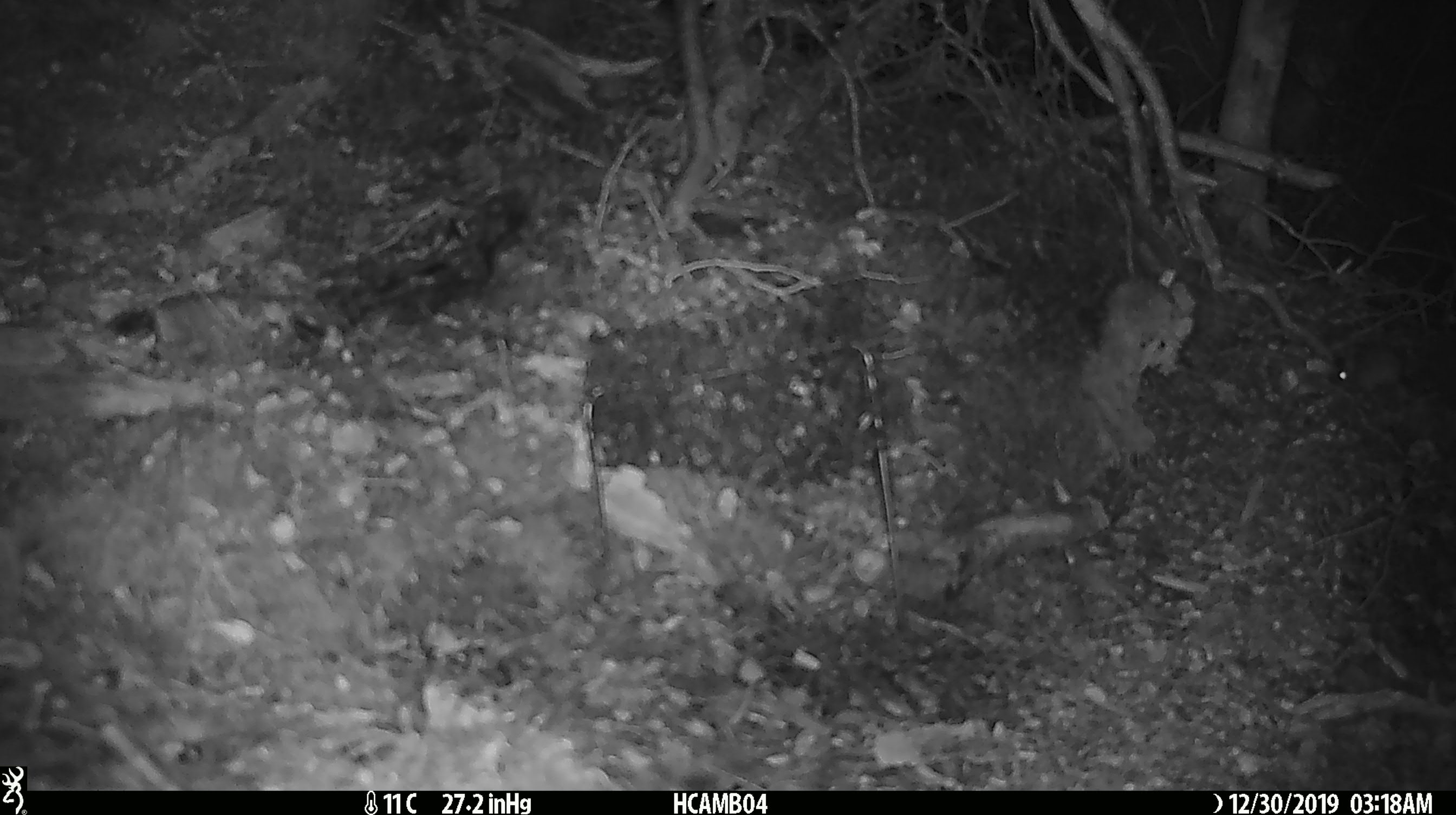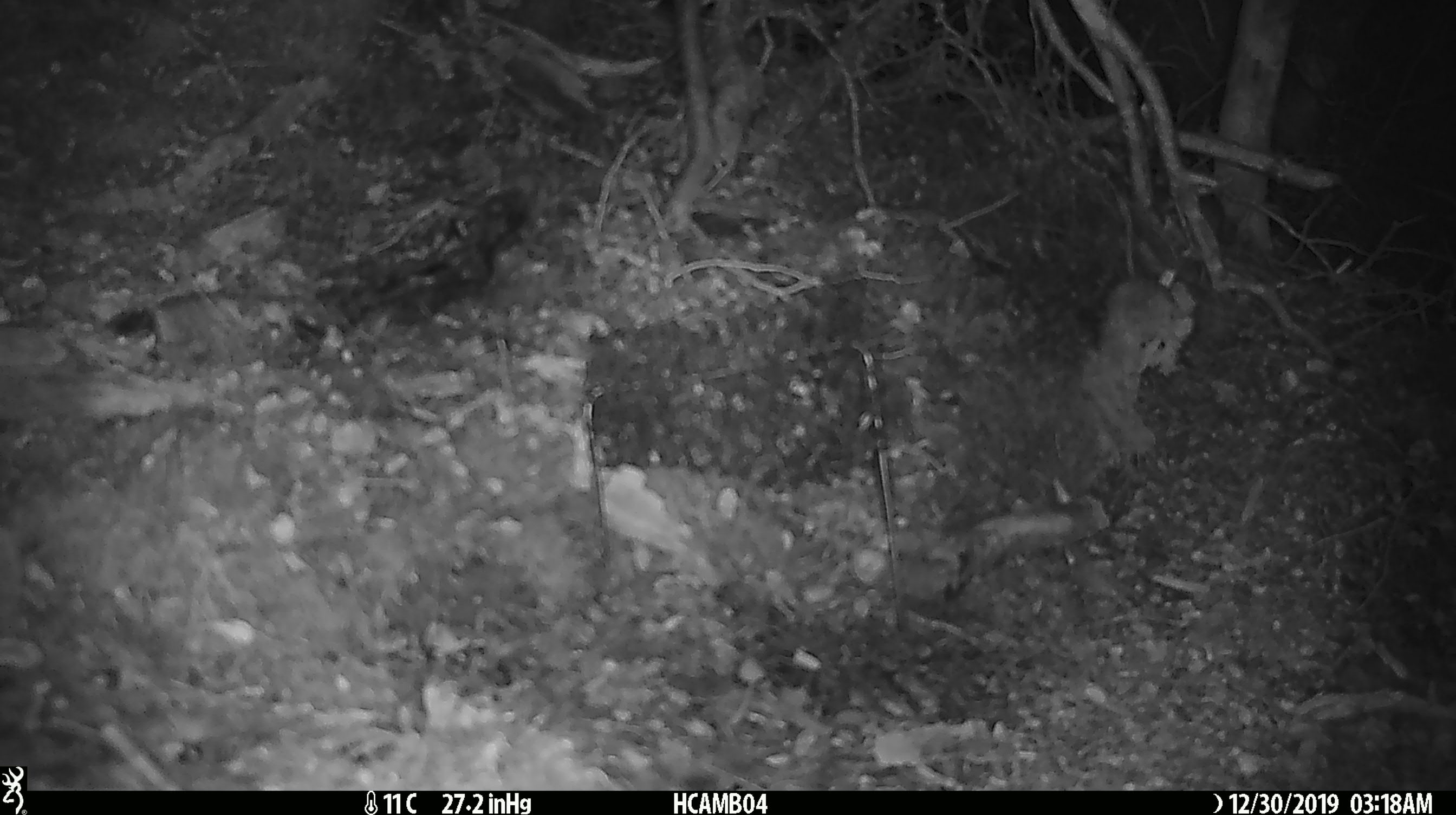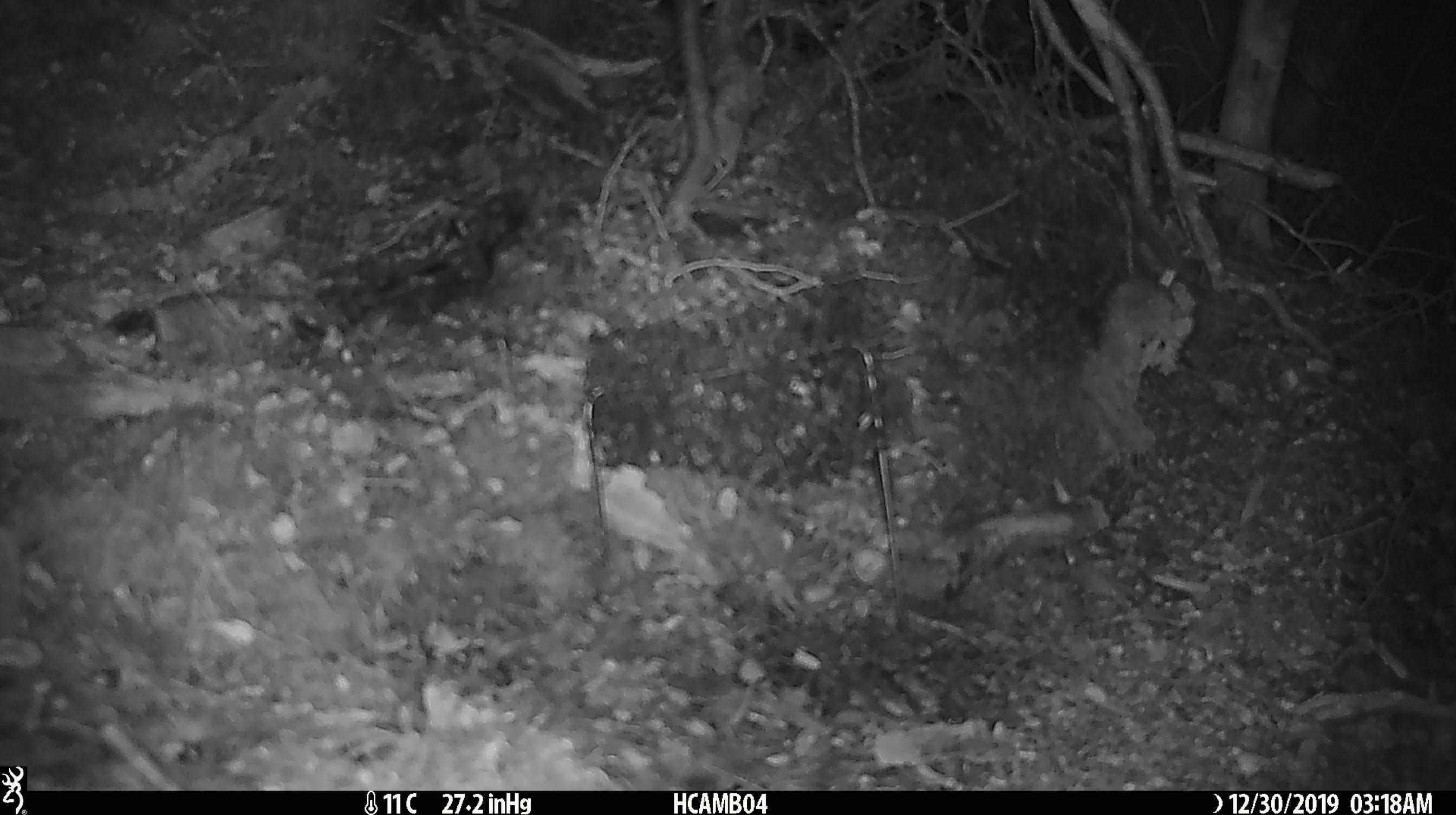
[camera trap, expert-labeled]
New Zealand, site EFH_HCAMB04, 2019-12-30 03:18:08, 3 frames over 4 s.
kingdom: Animalia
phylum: Chordata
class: Mammalia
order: Rodentia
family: Muridae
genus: Mus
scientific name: Mus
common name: mouse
Mouse (Mus).